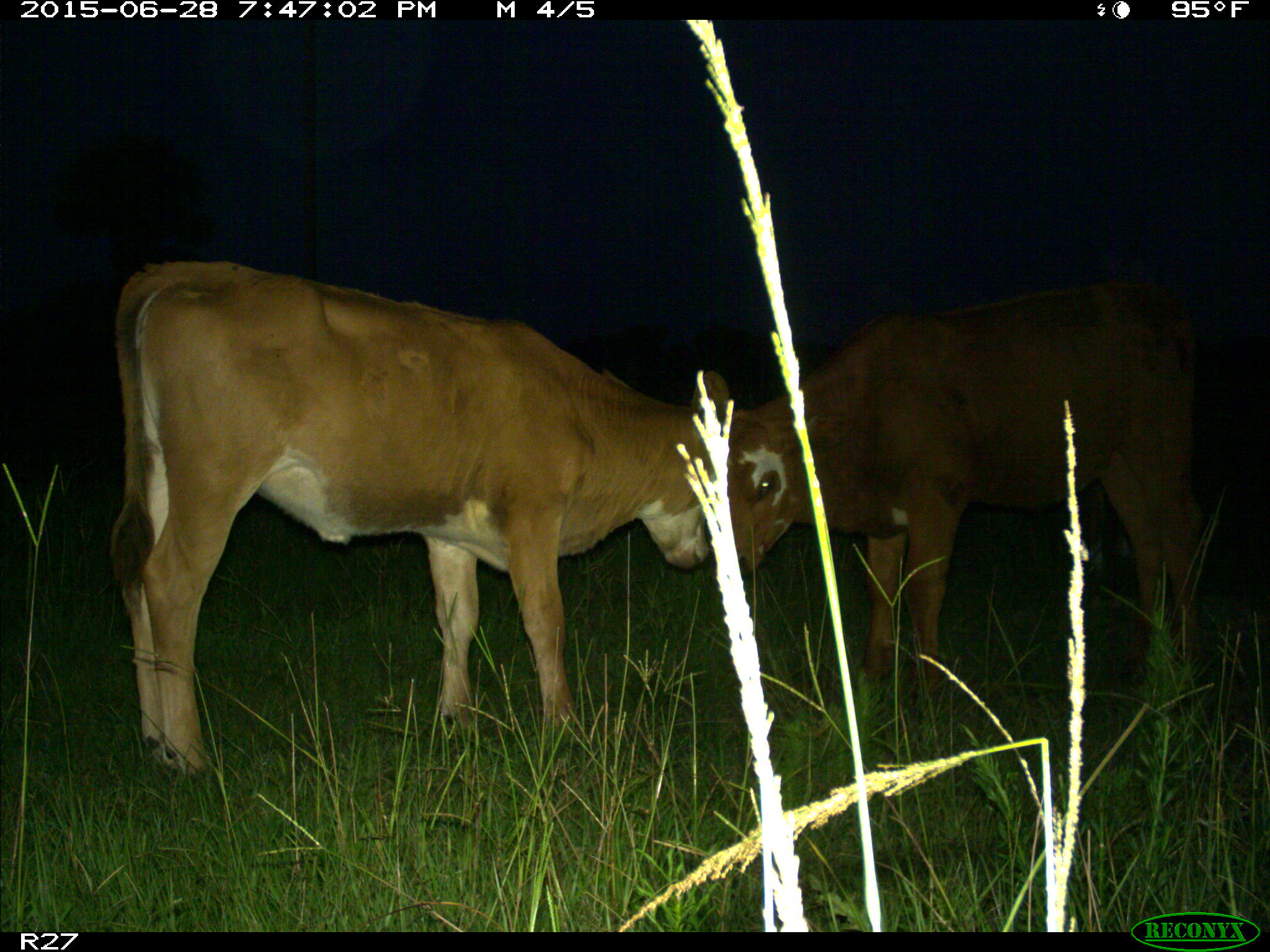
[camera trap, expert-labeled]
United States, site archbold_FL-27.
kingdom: Animalia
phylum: Chordata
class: Mammalia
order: Artiodactyla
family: Bovidae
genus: Bos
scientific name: Bos taurus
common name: domestic cow